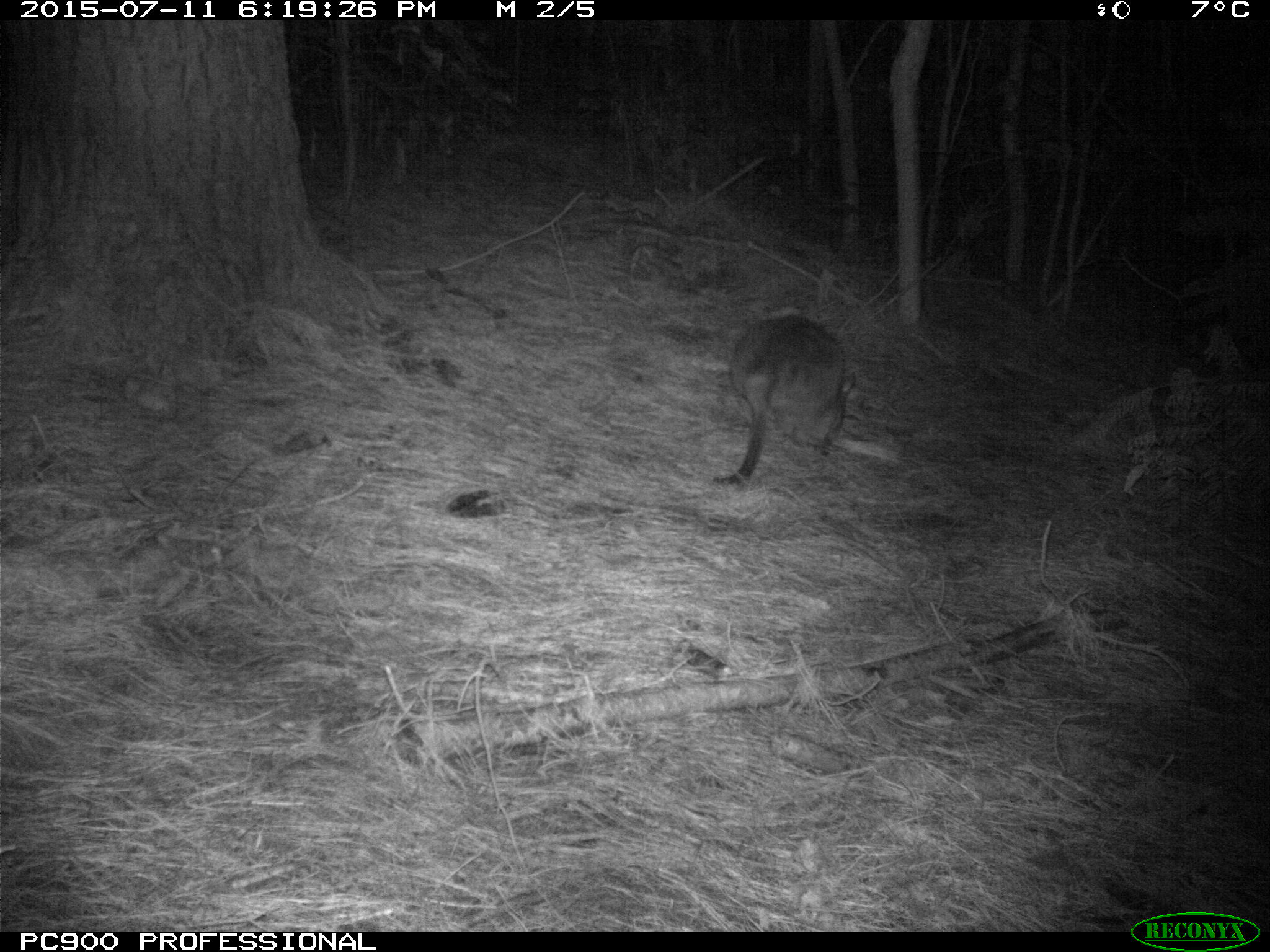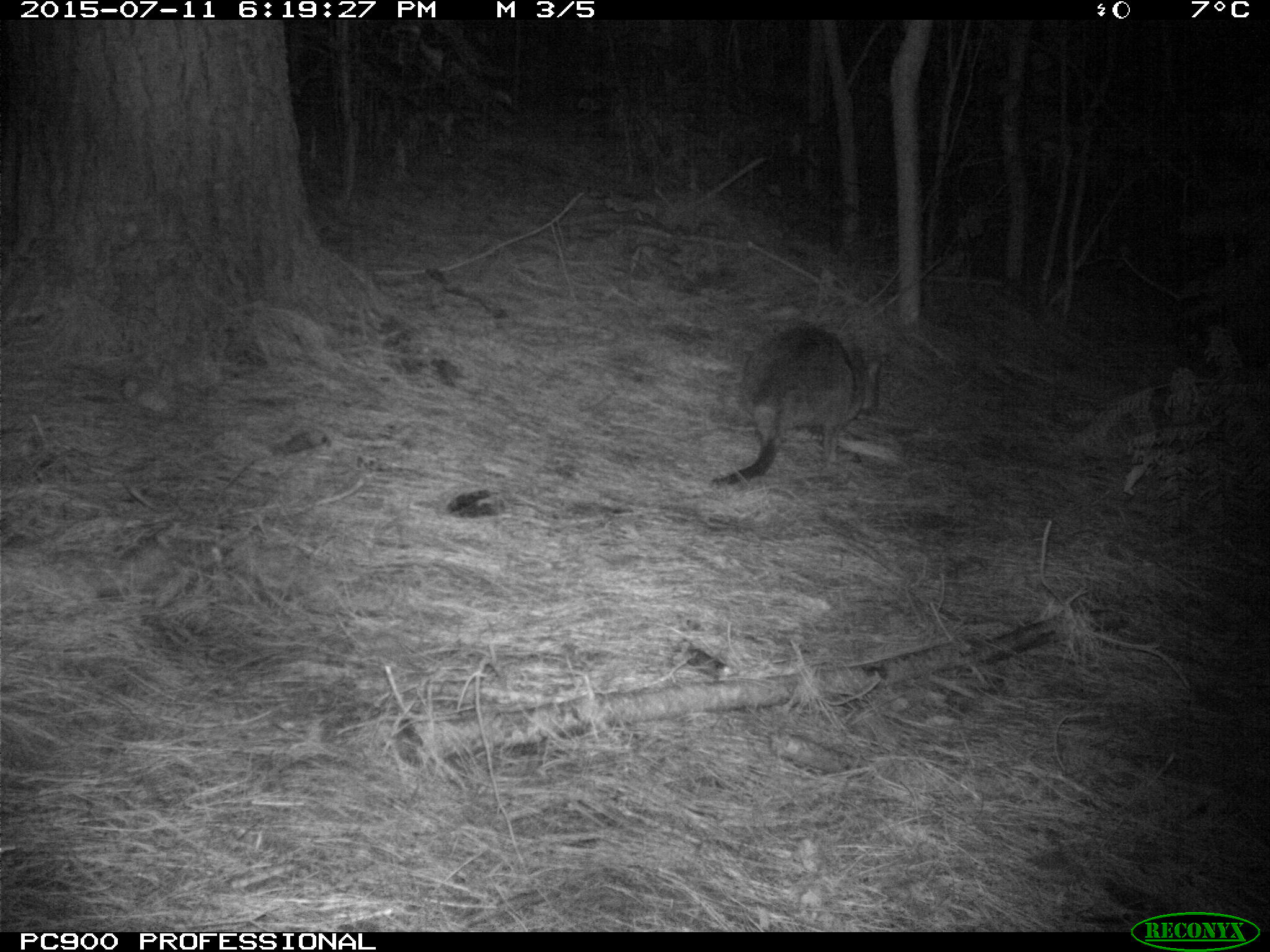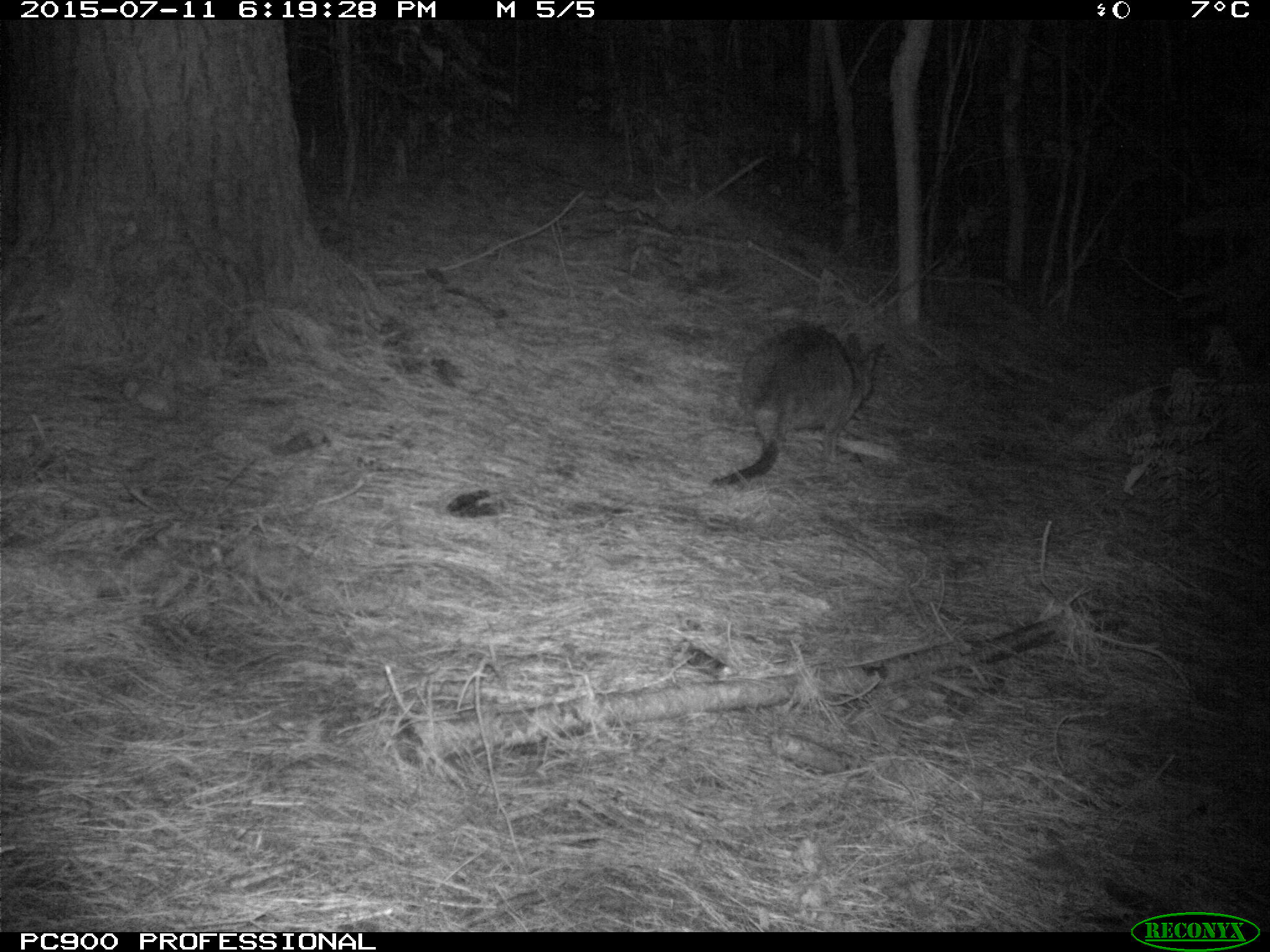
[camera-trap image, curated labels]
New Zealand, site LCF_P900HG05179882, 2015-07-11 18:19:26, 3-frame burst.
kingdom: Animalia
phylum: Chordata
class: Mammalia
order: Diprotodontia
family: Macropodidae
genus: Notamacropus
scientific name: Notamacropus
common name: wallaby